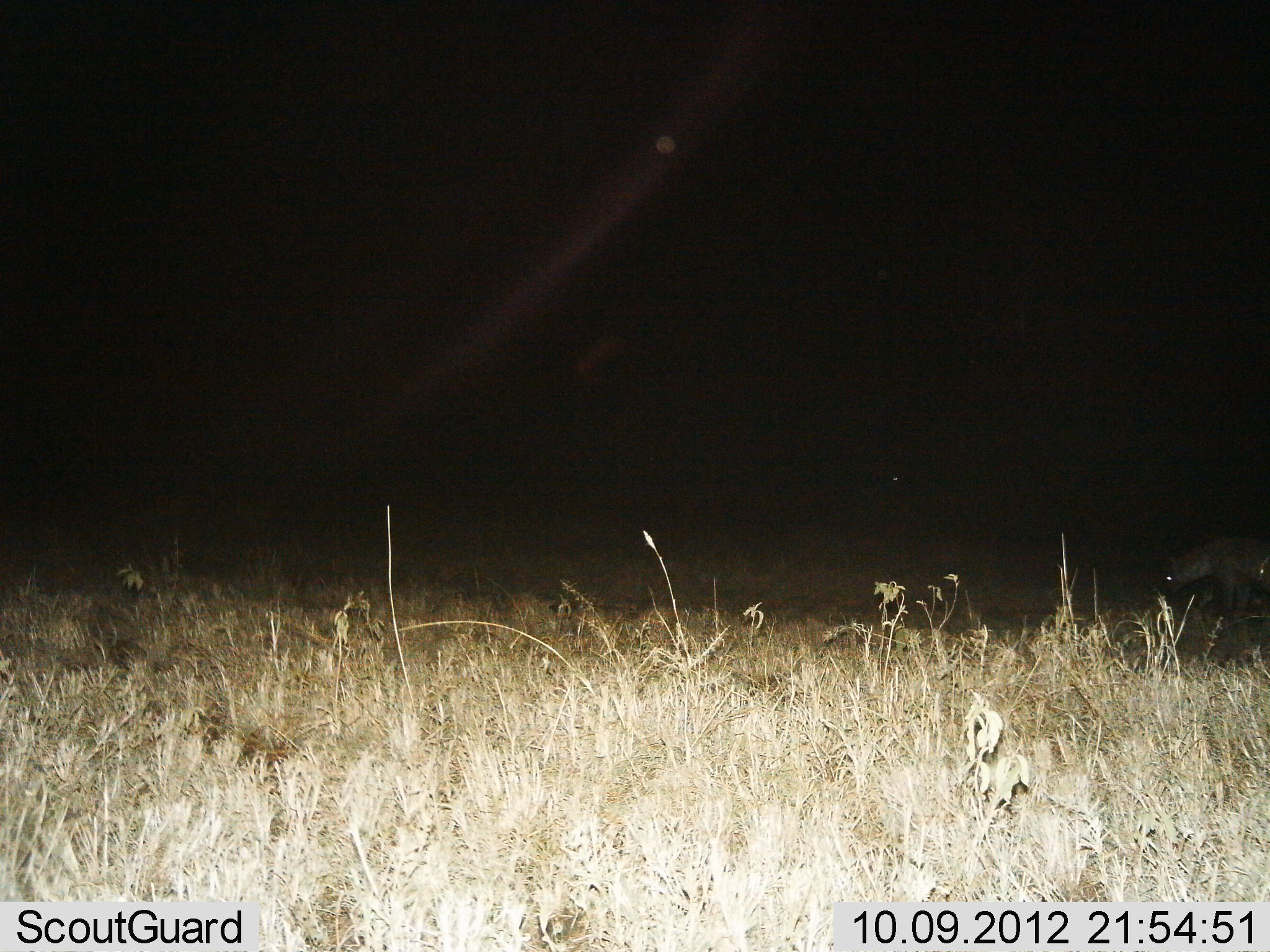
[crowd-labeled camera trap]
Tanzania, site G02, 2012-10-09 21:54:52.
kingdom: Animalia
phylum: Chordata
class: Mammalia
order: Carnivora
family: Hyaenidae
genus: Crocuta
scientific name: Crocuta crocuta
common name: spotted hyena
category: hyenaspotted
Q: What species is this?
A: Hyenaspotted (spotted hyena) (Crocuta crocuta).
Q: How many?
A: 1.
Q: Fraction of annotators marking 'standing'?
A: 60%.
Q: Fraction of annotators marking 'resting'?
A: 0%.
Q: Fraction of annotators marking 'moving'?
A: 40%.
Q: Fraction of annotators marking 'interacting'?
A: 0%.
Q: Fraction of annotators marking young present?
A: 0%.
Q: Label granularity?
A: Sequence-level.